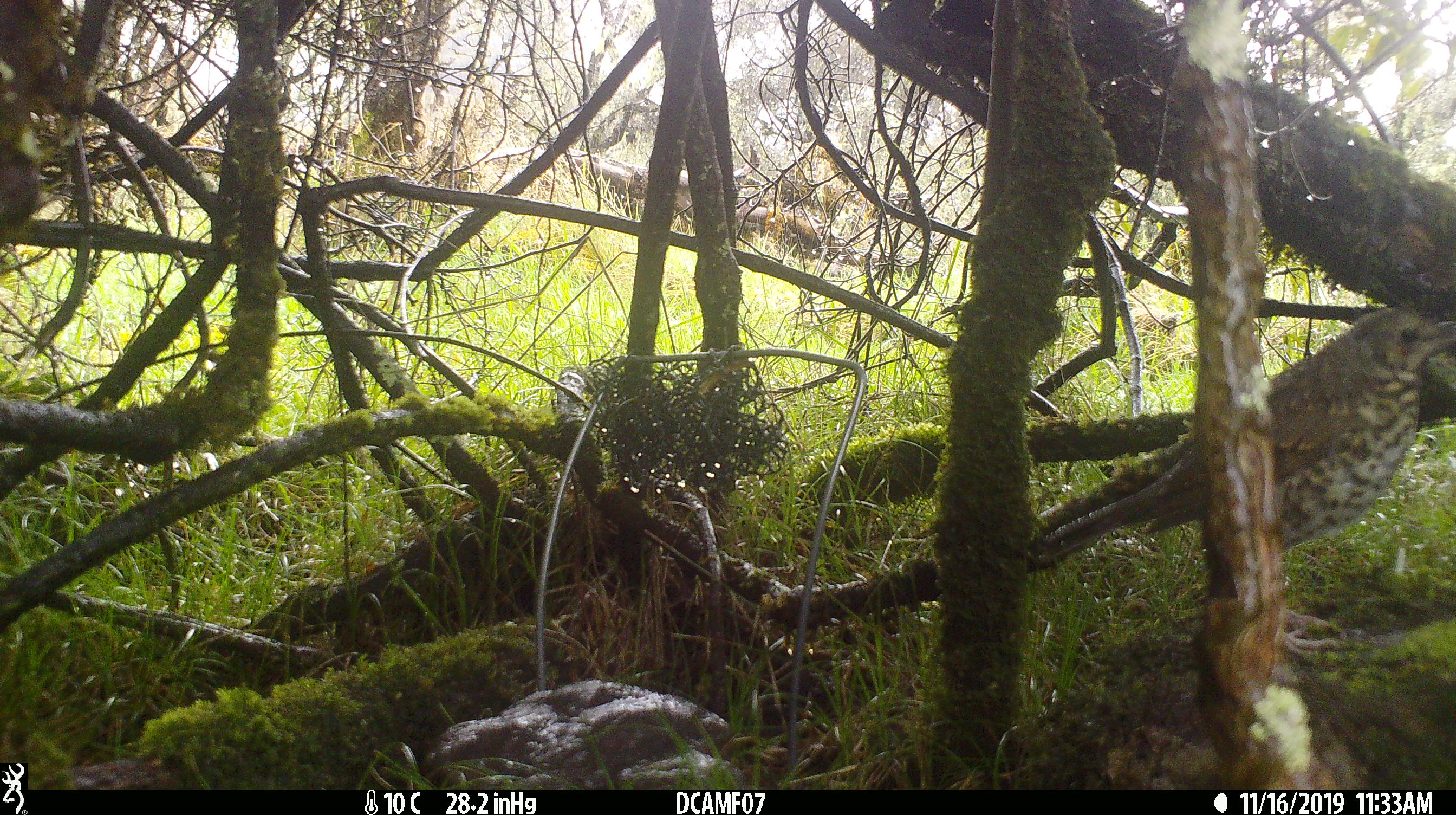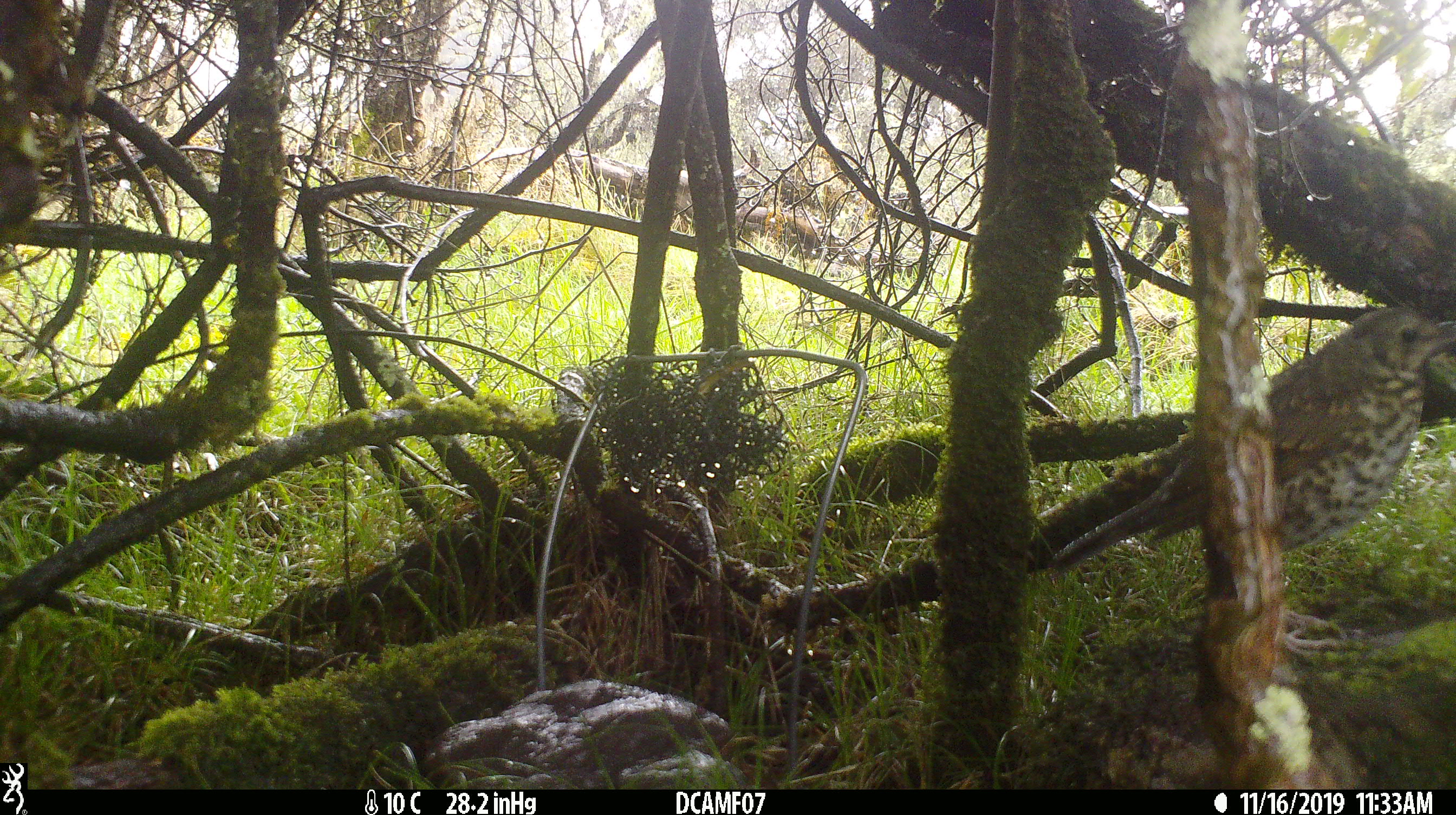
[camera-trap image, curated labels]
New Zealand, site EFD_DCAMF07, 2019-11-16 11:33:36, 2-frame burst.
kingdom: Animalia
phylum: Chordata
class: Aves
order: Passeriformes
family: Turdidae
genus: Turdus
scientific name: Turdus philomelos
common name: song thrush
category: thrush